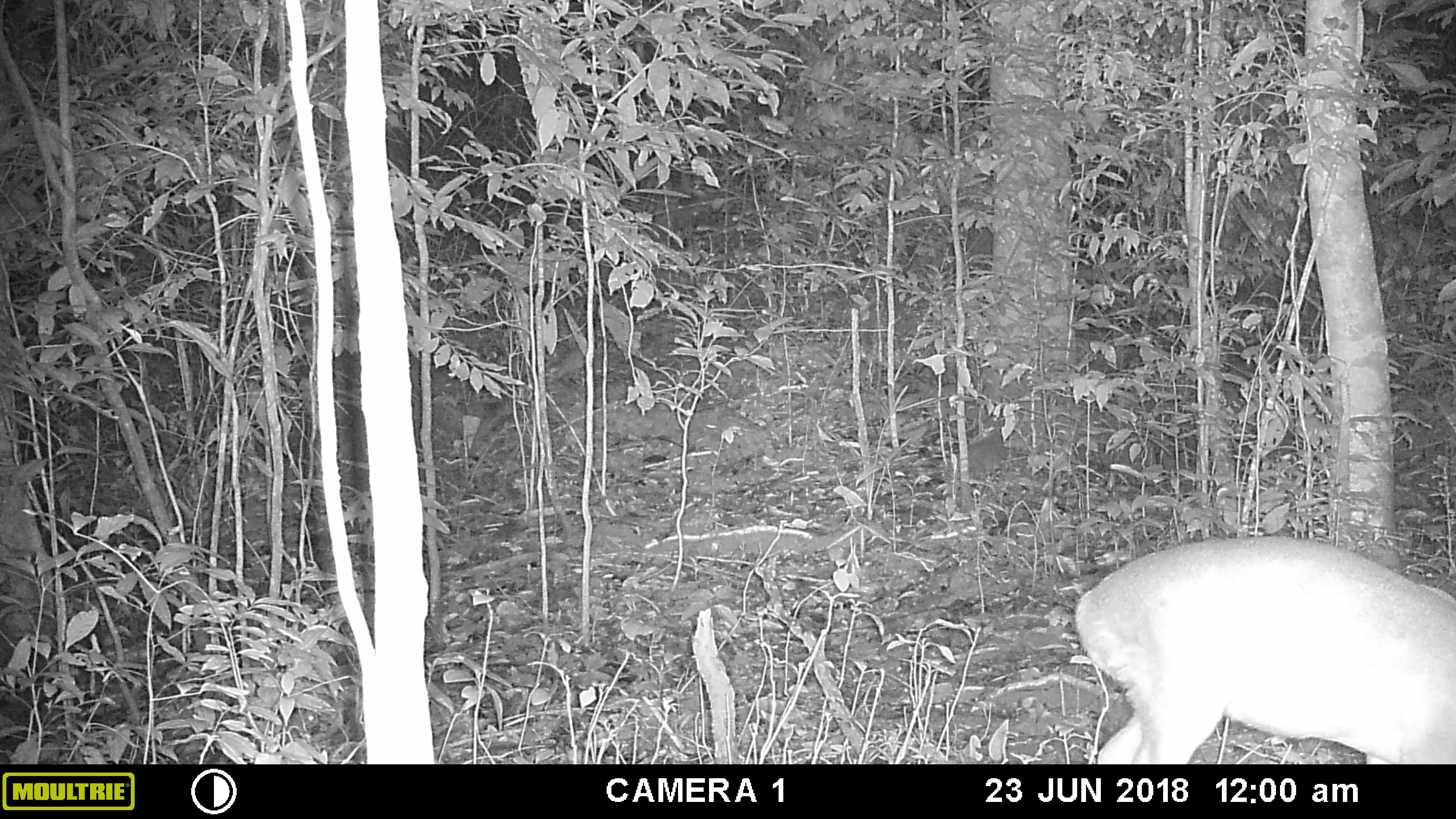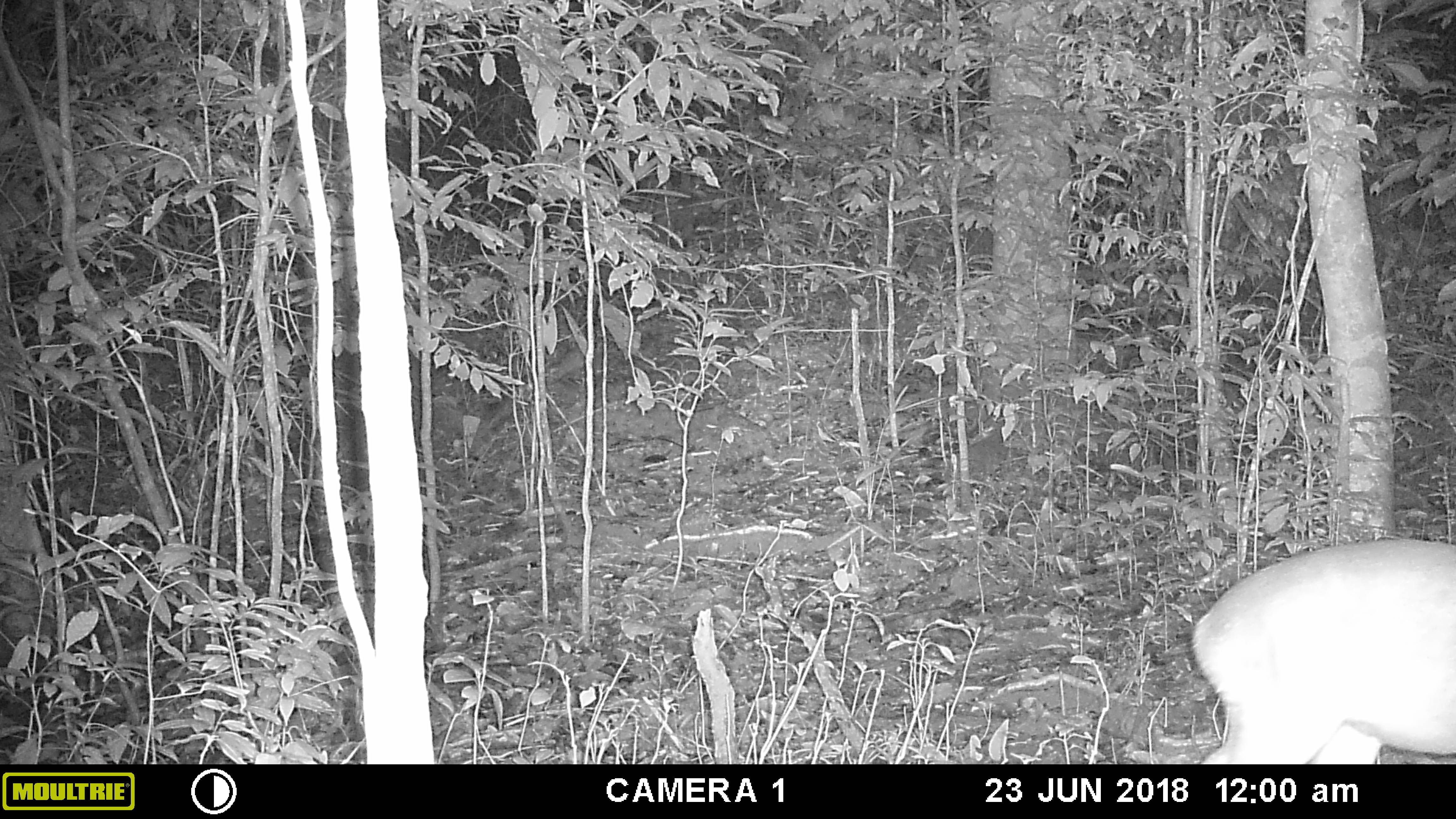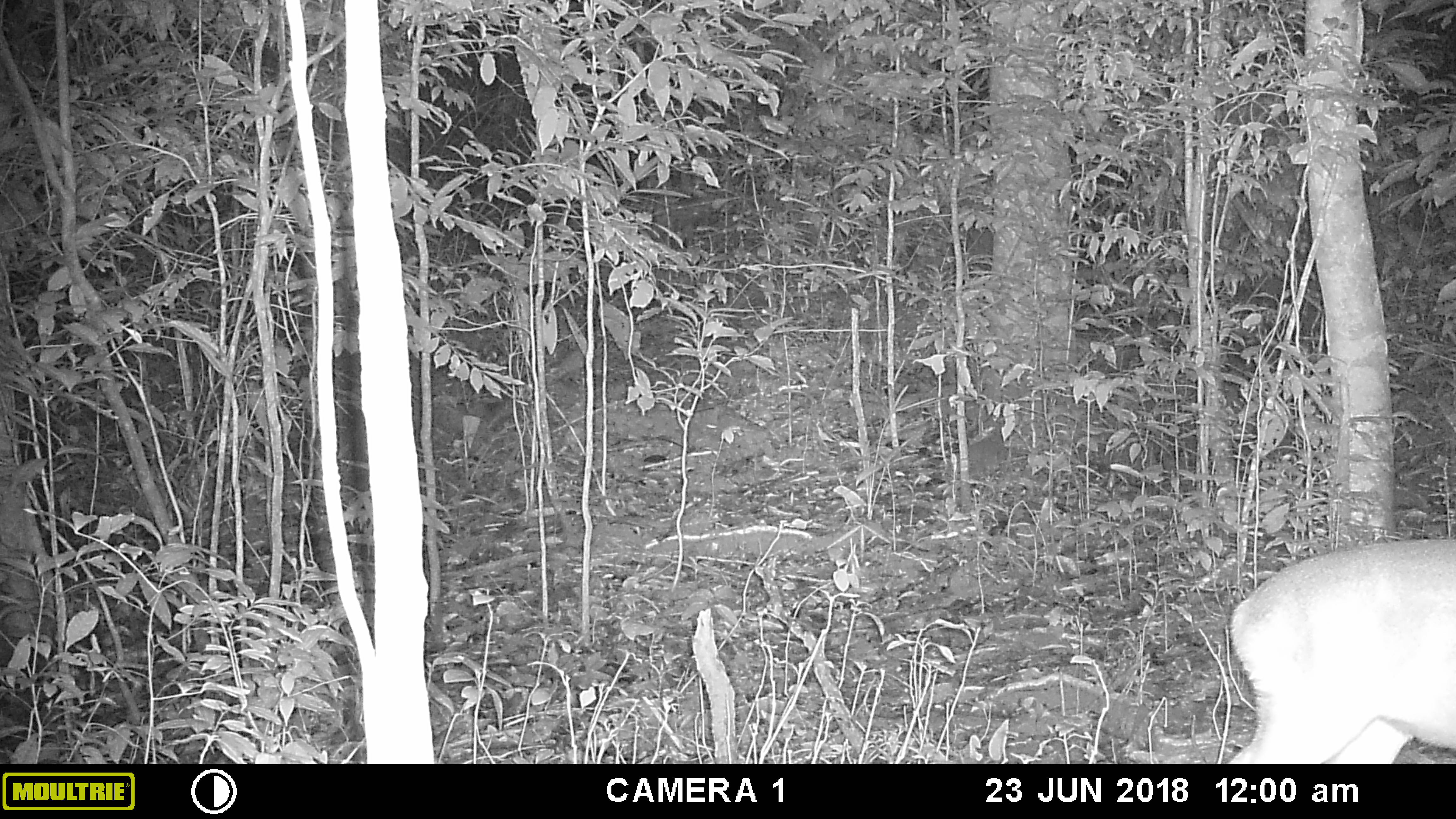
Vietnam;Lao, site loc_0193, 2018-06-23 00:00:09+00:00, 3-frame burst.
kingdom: Animalia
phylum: Chordata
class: Mammalia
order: Artiodactyla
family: Cervidae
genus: Muntiacus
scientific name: Muntiacus vuquangensis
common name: large-antlered muntjac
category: large antlered muntjac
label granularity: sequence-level